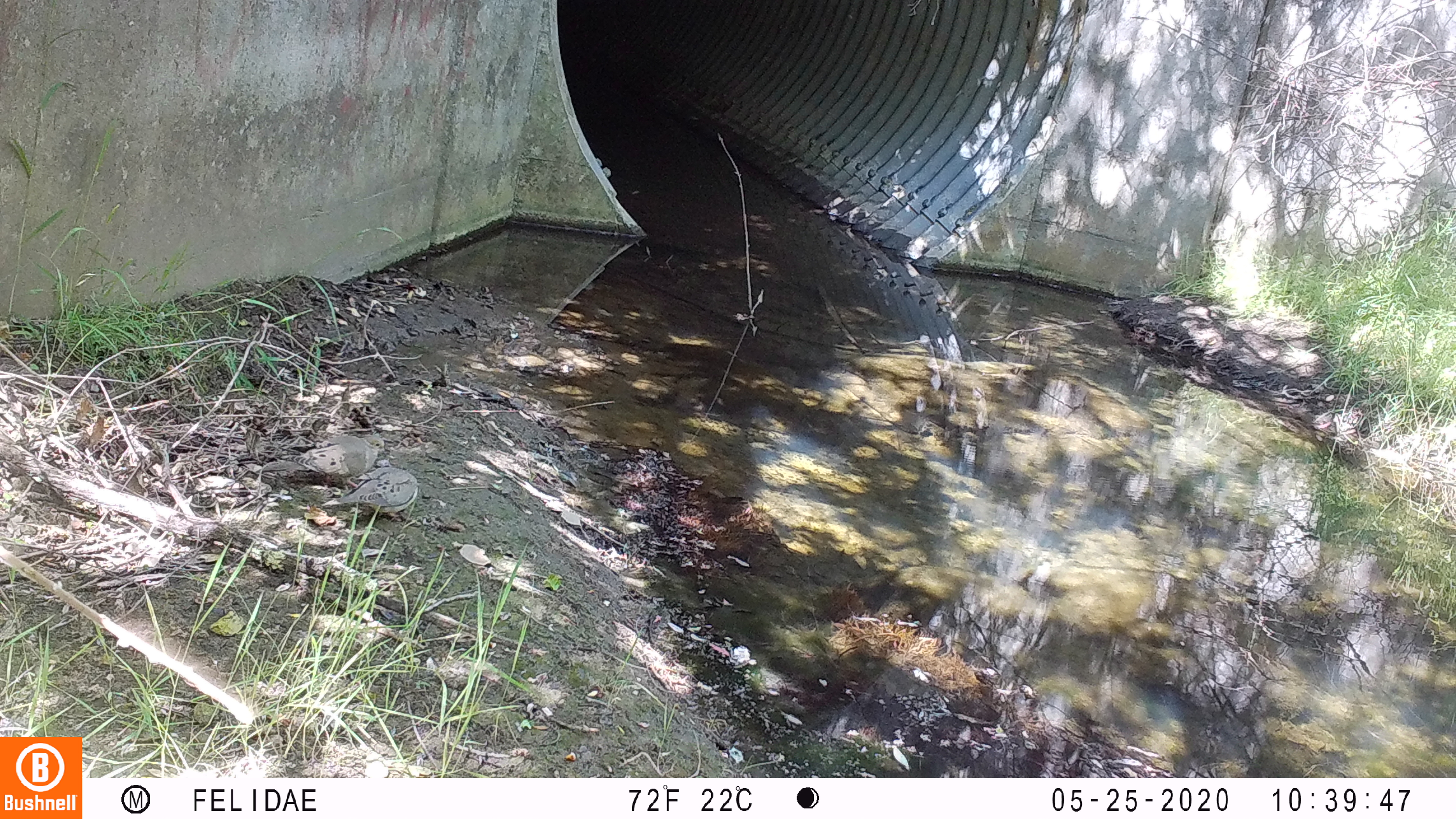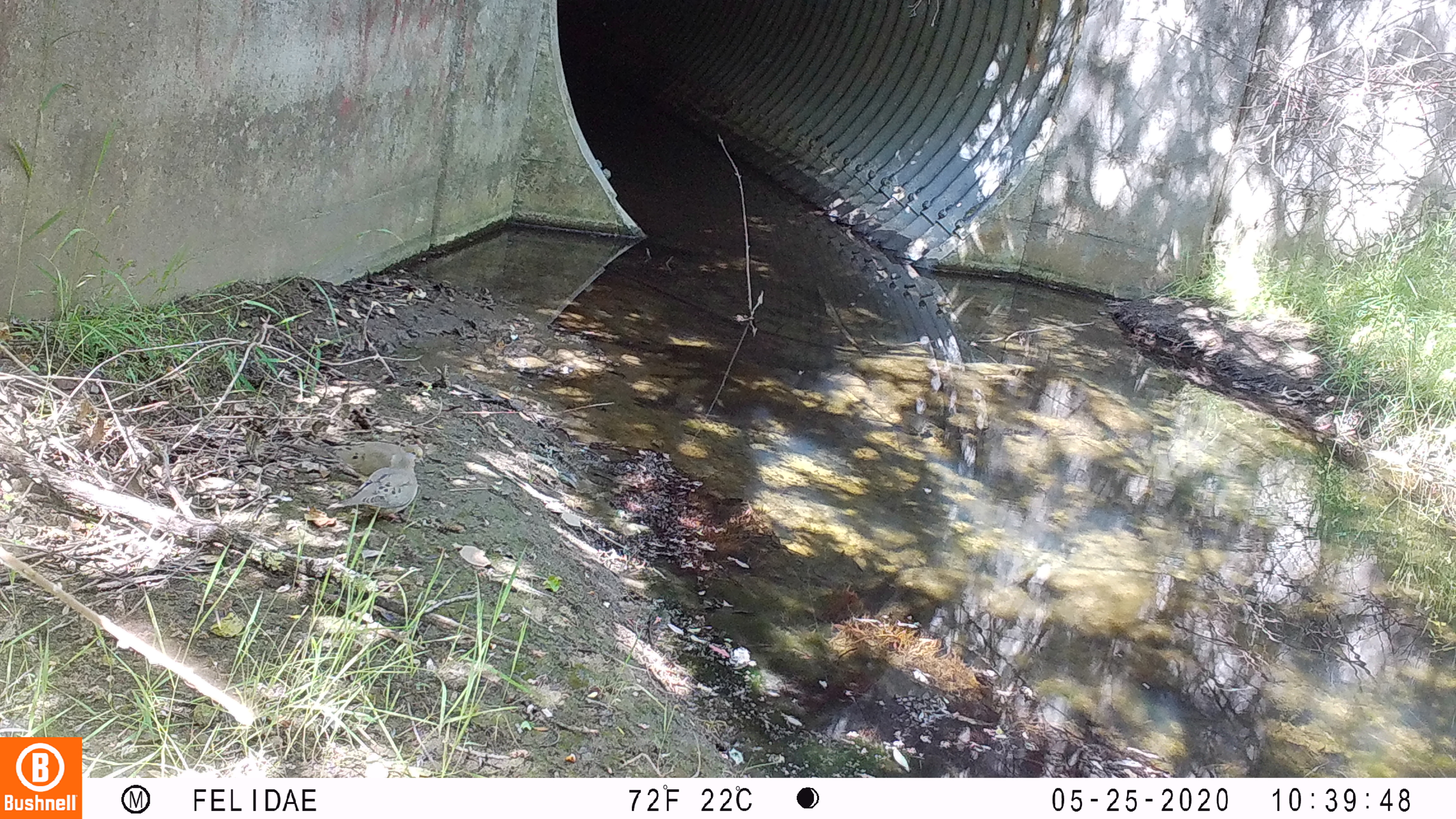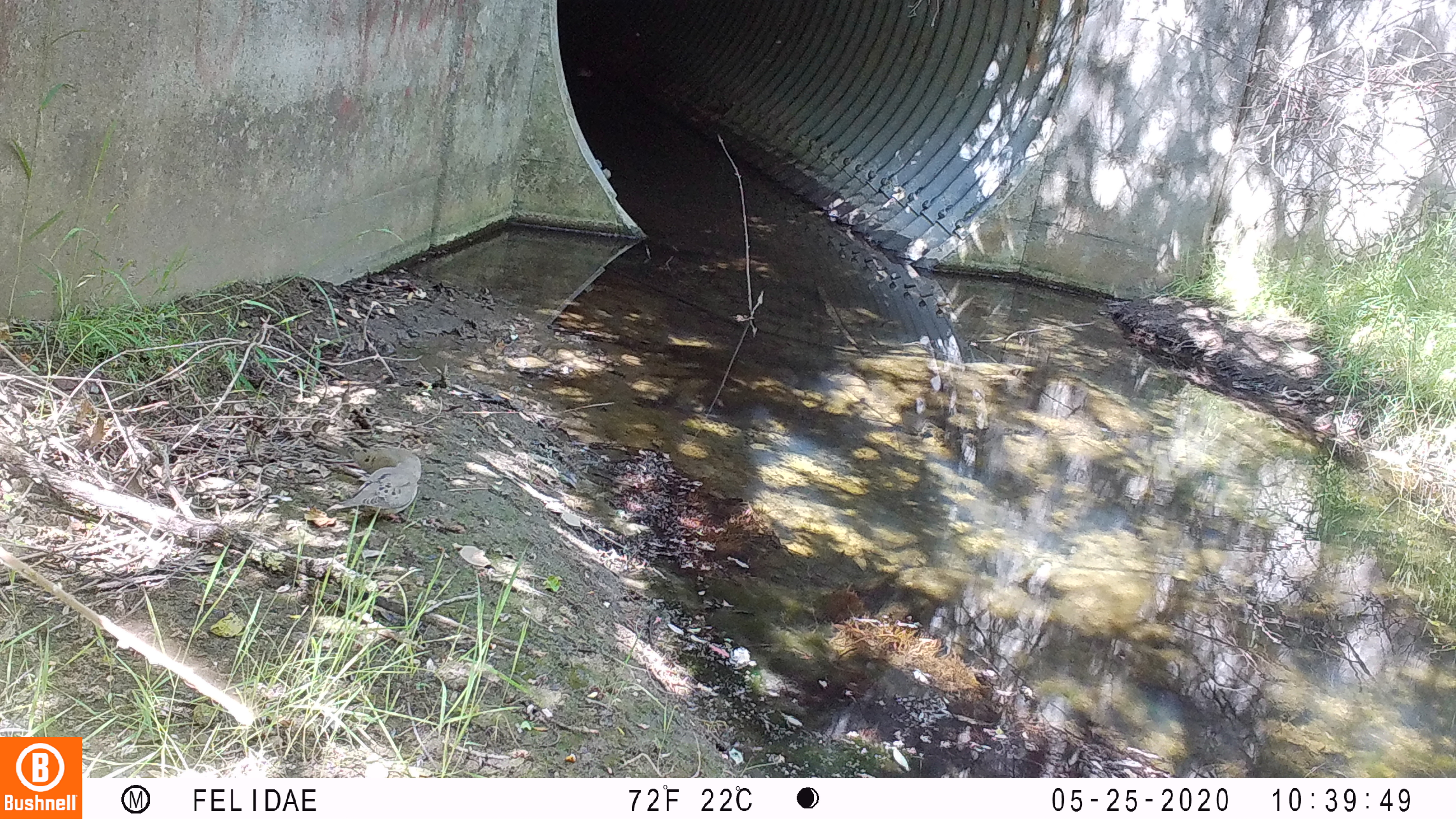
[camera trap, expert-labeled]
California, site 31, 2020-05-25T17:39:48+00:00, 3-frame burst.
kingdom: Animalia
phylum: Chordata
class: Aves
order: Columbiformes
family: Columbidae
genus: Zenaida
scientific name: Zenaida macroura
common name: mourning dove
Mourning dove (Zenaida macroura).